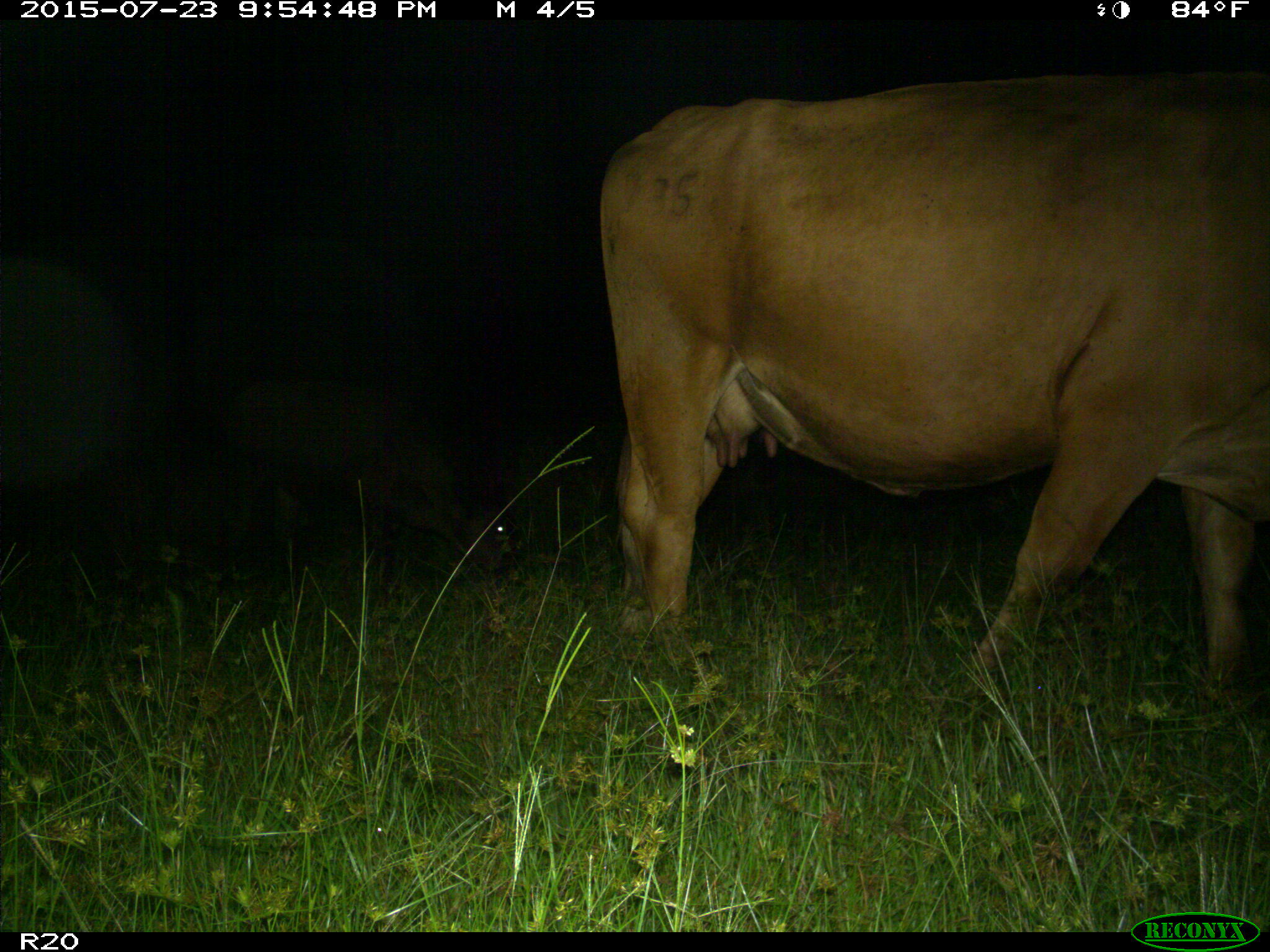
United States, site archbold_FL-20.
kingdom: Animalia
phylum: Chordata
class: Mammalia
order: Artiodactyla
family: Bovidae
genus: Bos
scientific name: Bos taurus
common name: domestic cow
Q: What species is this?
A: Bos taurus (domestic cow).